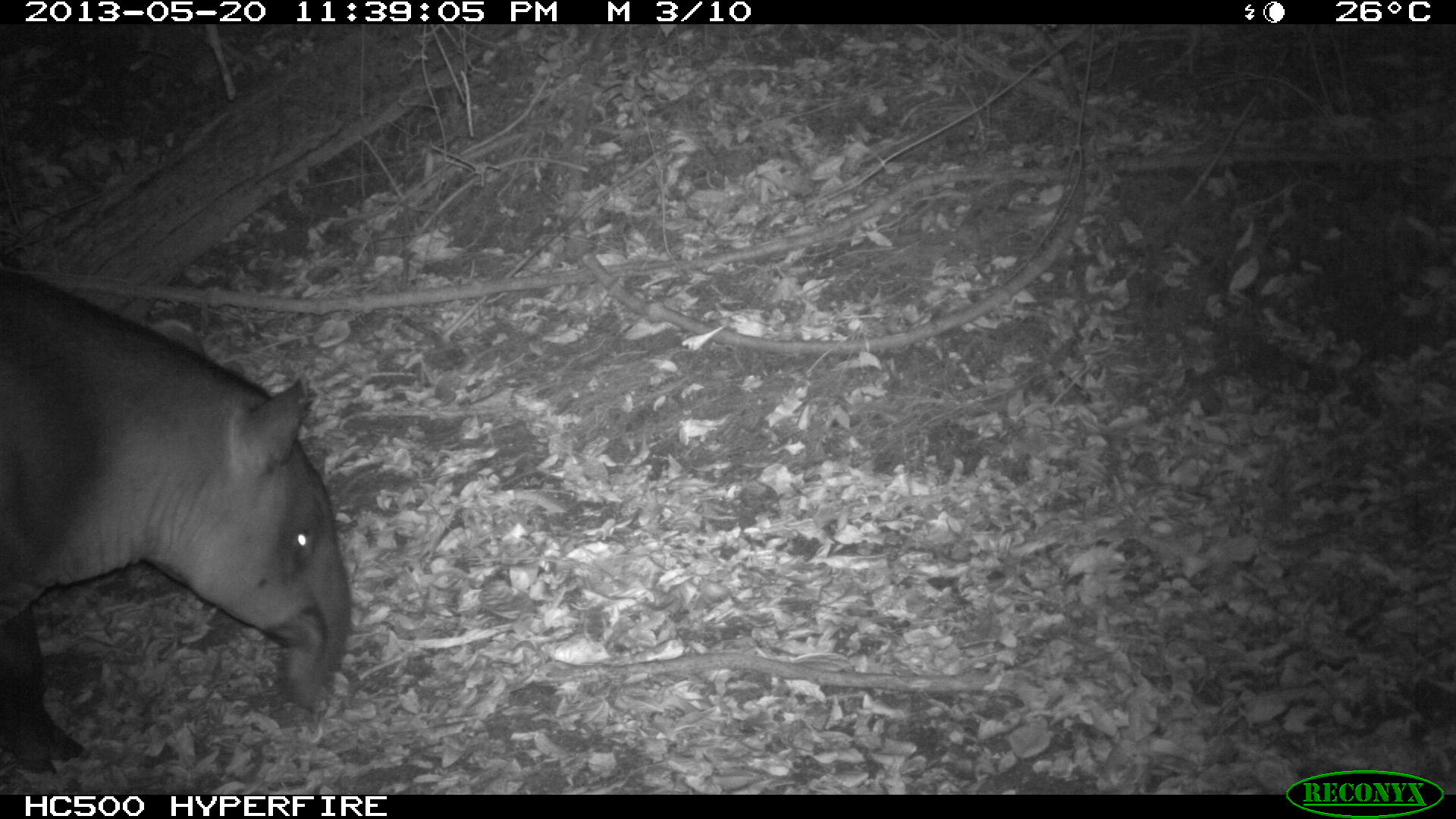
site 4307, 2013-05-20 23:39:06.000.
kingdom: Animalia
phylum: Chordata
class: Mammalia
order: Perissodactyla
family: Tapiridae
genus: Tapirus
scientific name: Tapirus bairdii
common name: baird's tapir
Tapirus bairdii (baird's tapir), count 1.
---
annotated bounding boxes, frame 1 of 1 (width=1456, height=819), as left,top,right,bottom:
tapirus bairdii: 0,260,349,775